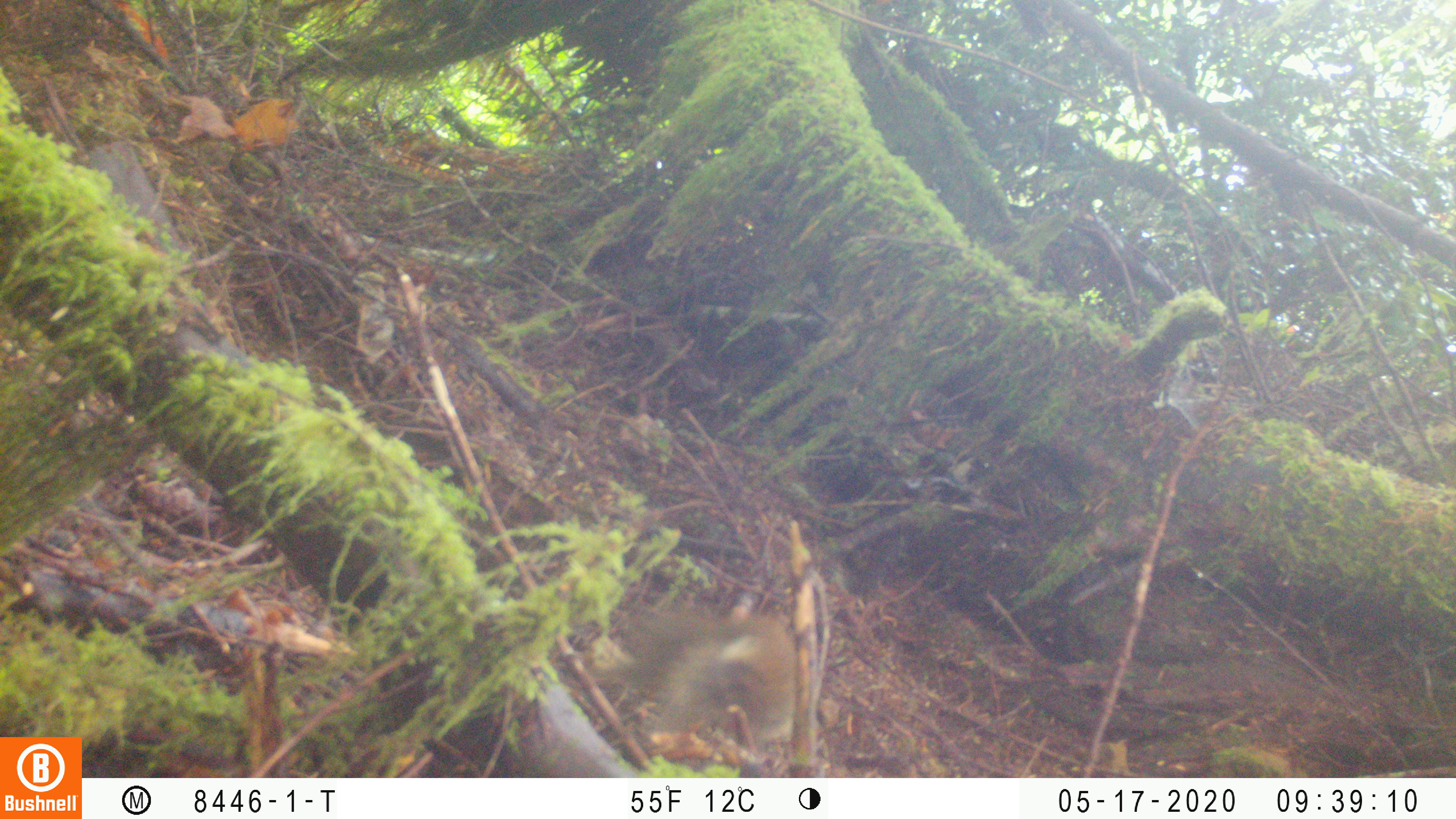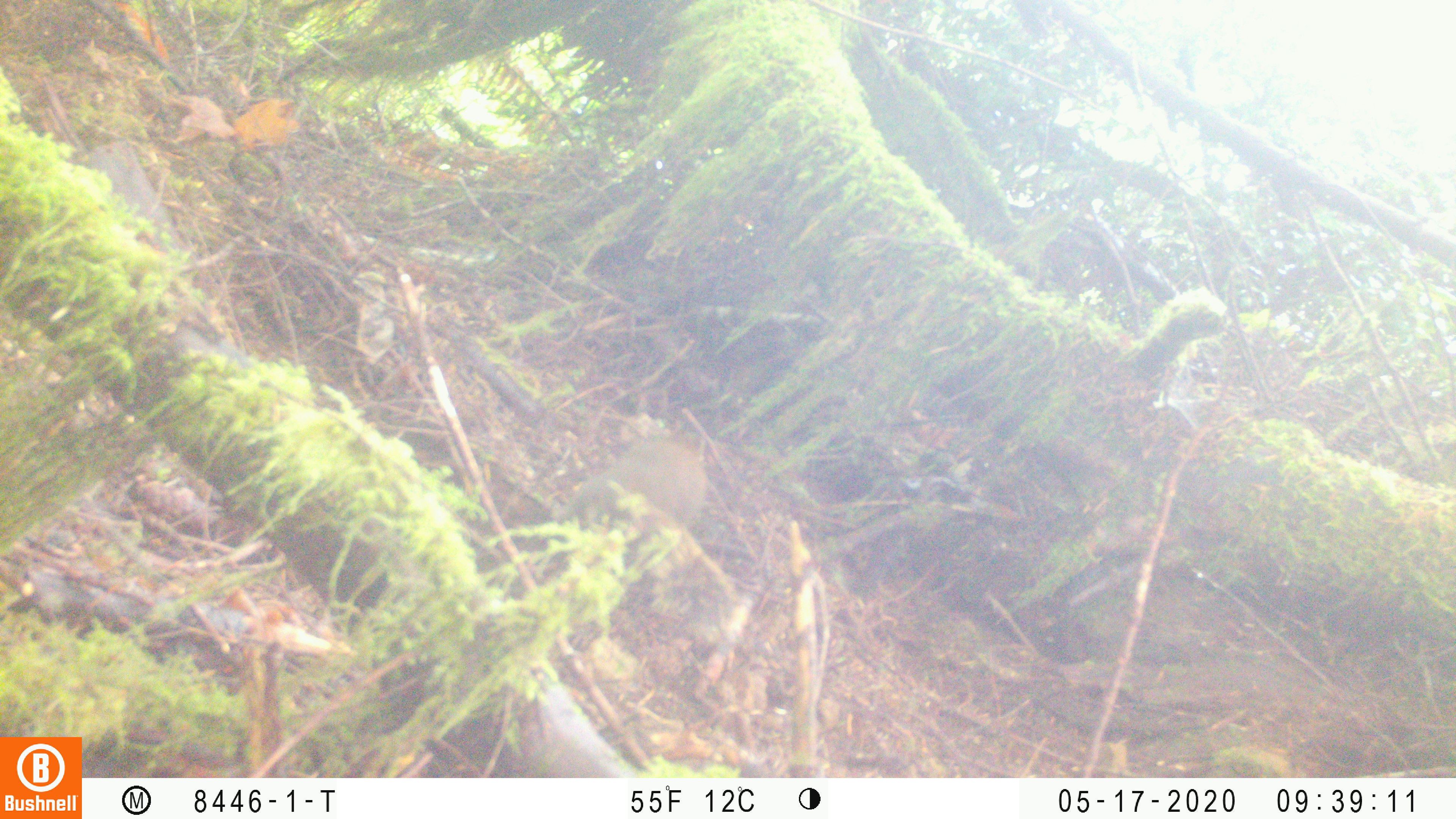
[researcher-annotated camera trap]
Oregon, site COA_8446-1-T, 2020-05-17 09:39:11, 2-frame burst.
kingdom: Animalia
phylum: Chordata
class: Mammalia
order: Rodentia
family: Sciuridae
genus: Tamiasciurus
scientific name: Tamiasciurus douglasii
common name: douglas squirrel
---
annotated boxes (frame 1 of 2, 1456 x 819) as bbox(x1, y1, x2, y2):
douglas squirrel: bbox(610, 604, 833, 729)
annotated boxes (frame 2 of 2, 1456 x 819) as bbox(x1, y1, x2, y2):
douglas squirrel: bbox(548, 438, 717, 561)